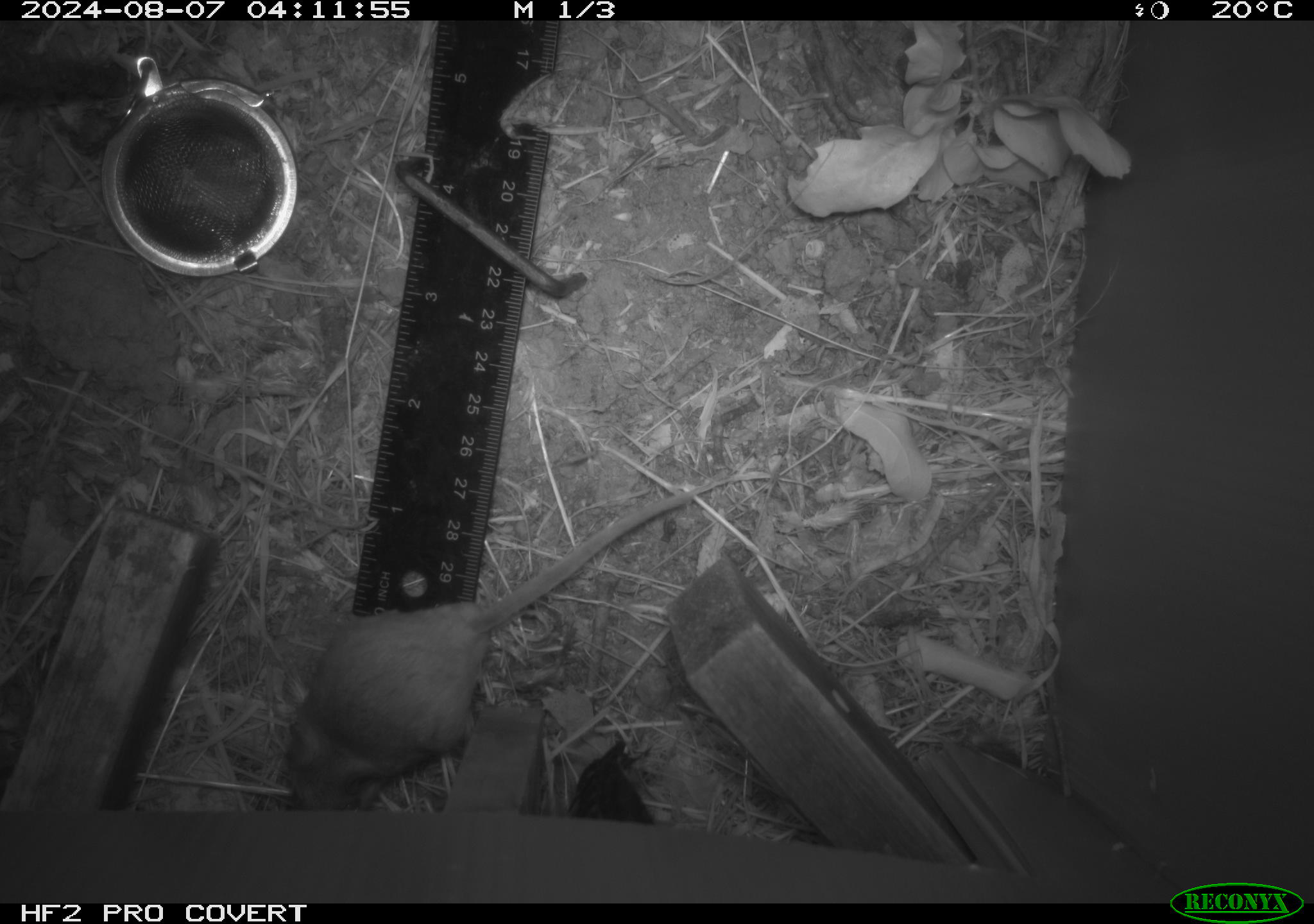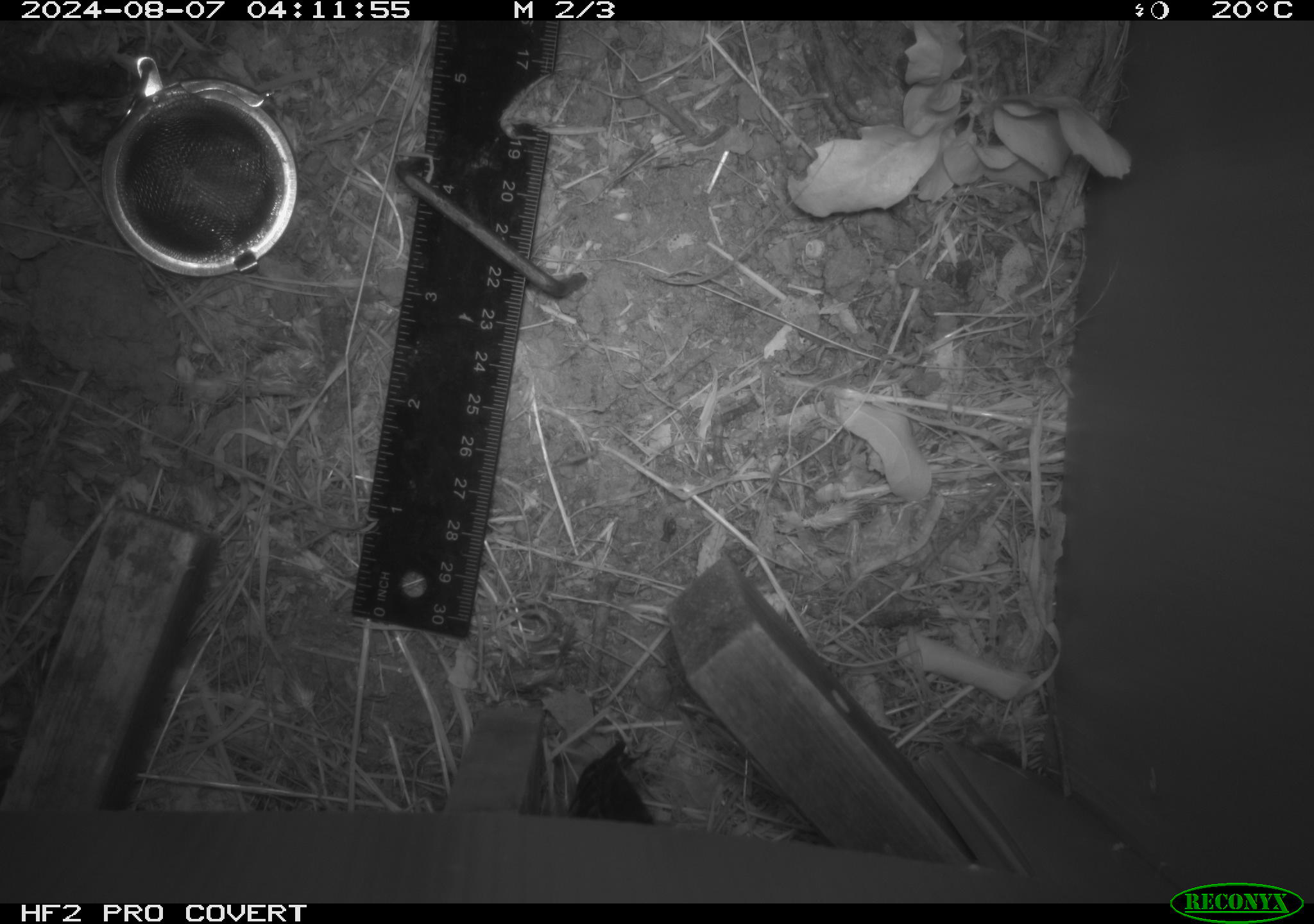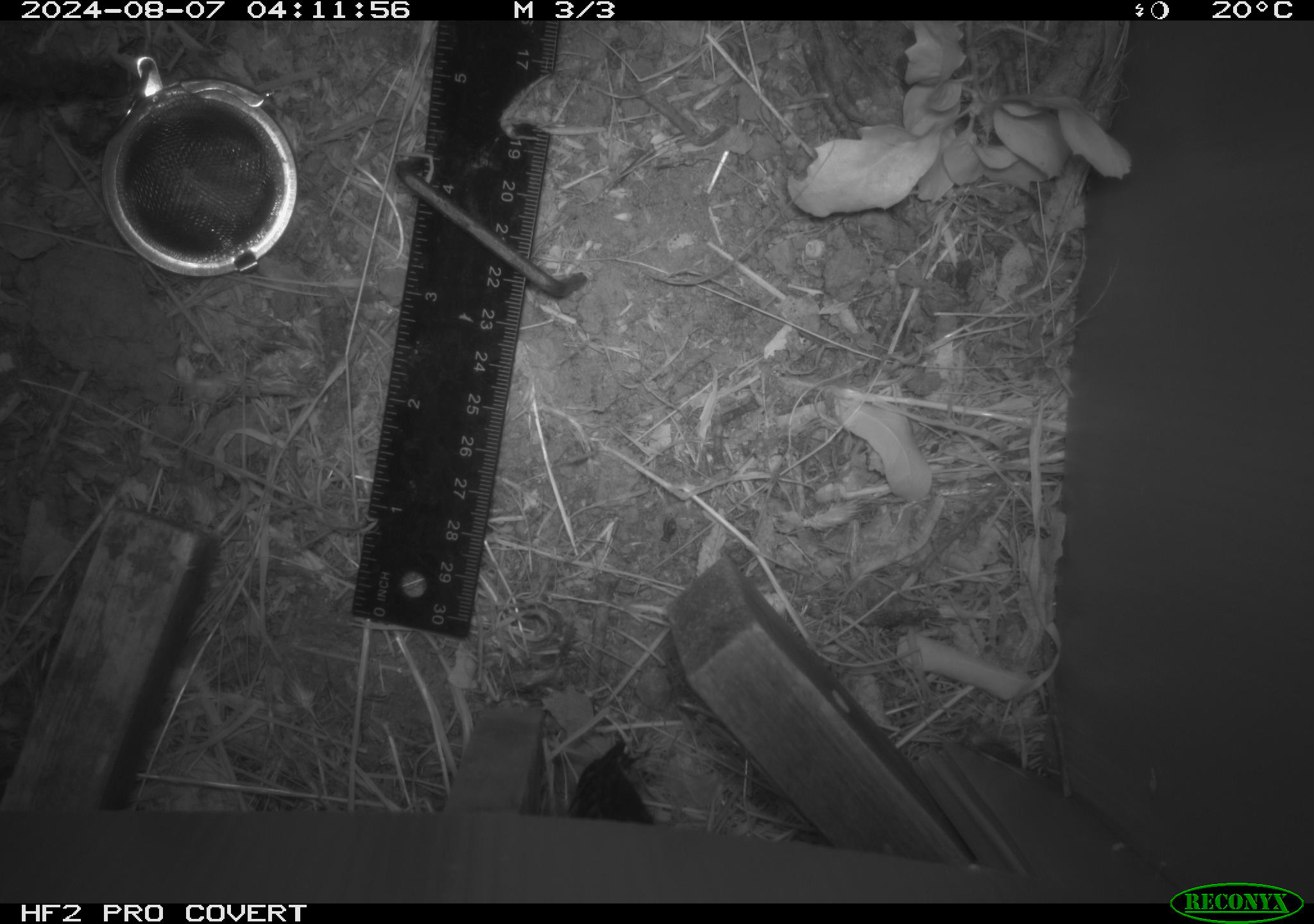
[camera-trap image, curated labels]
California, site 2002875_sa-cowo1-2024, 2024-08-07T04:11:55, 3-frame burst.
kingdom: Animalia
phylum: Chordata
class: Mammalia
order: Rodentia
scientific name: Rodentia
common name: mouse species